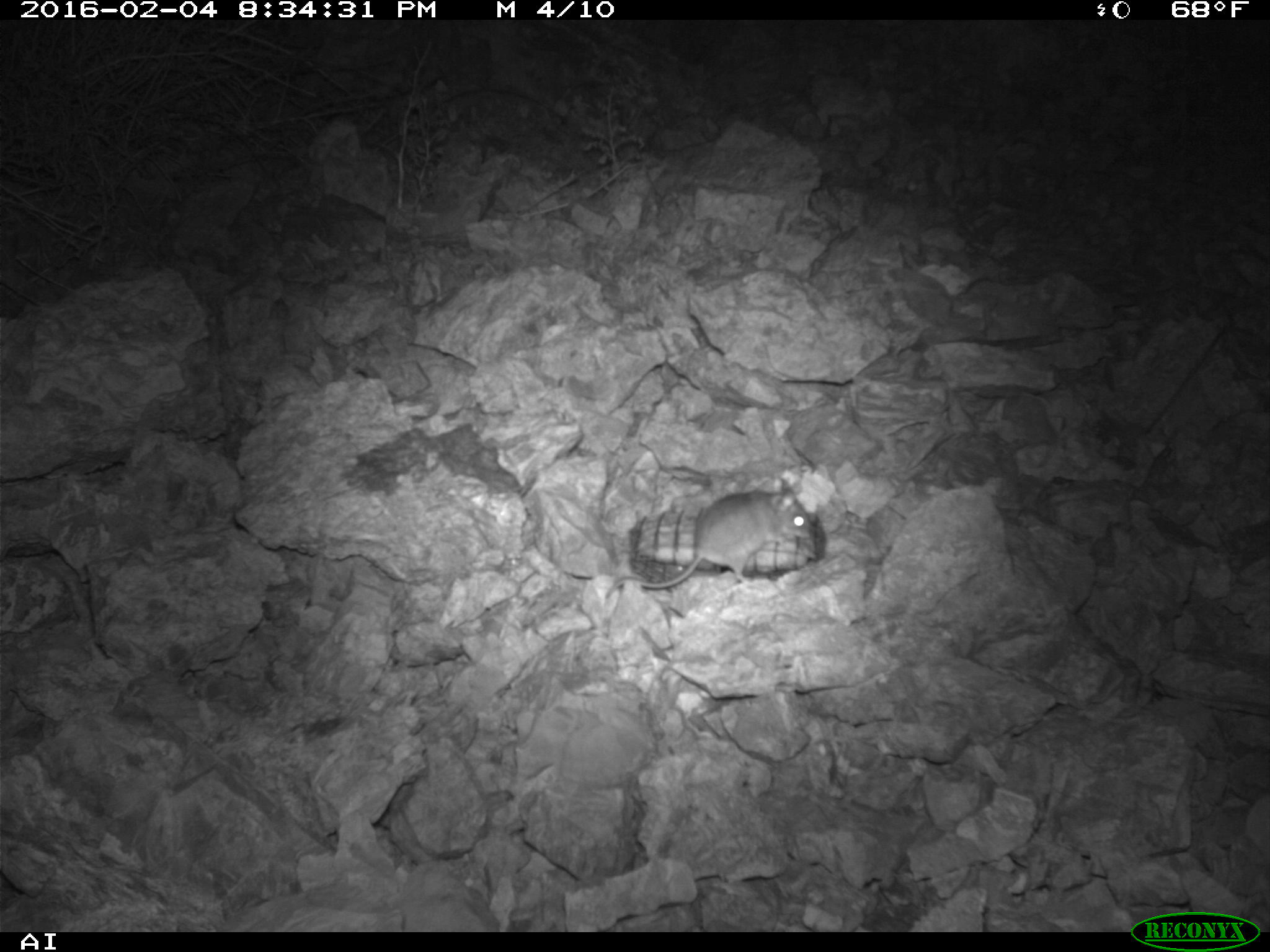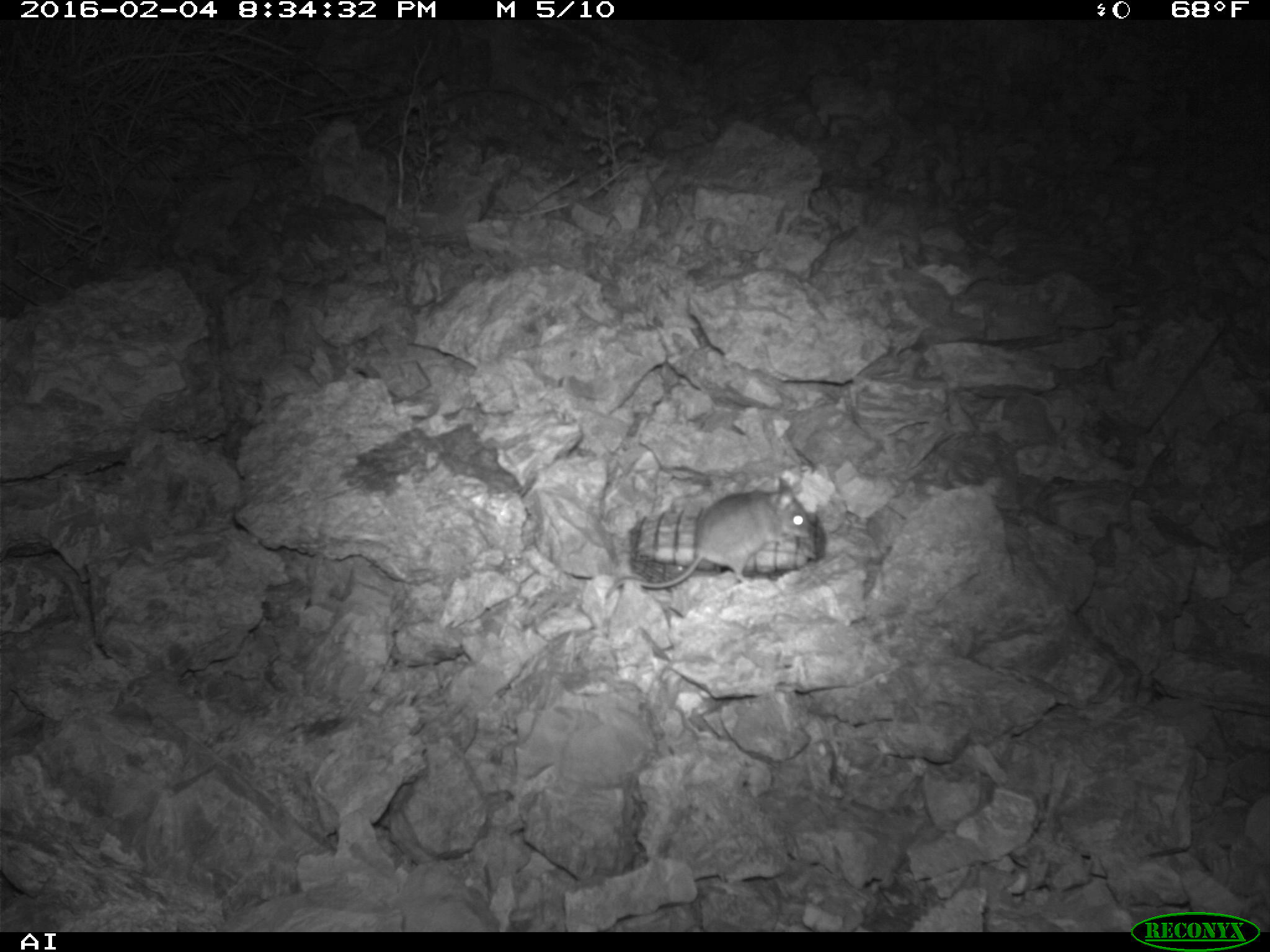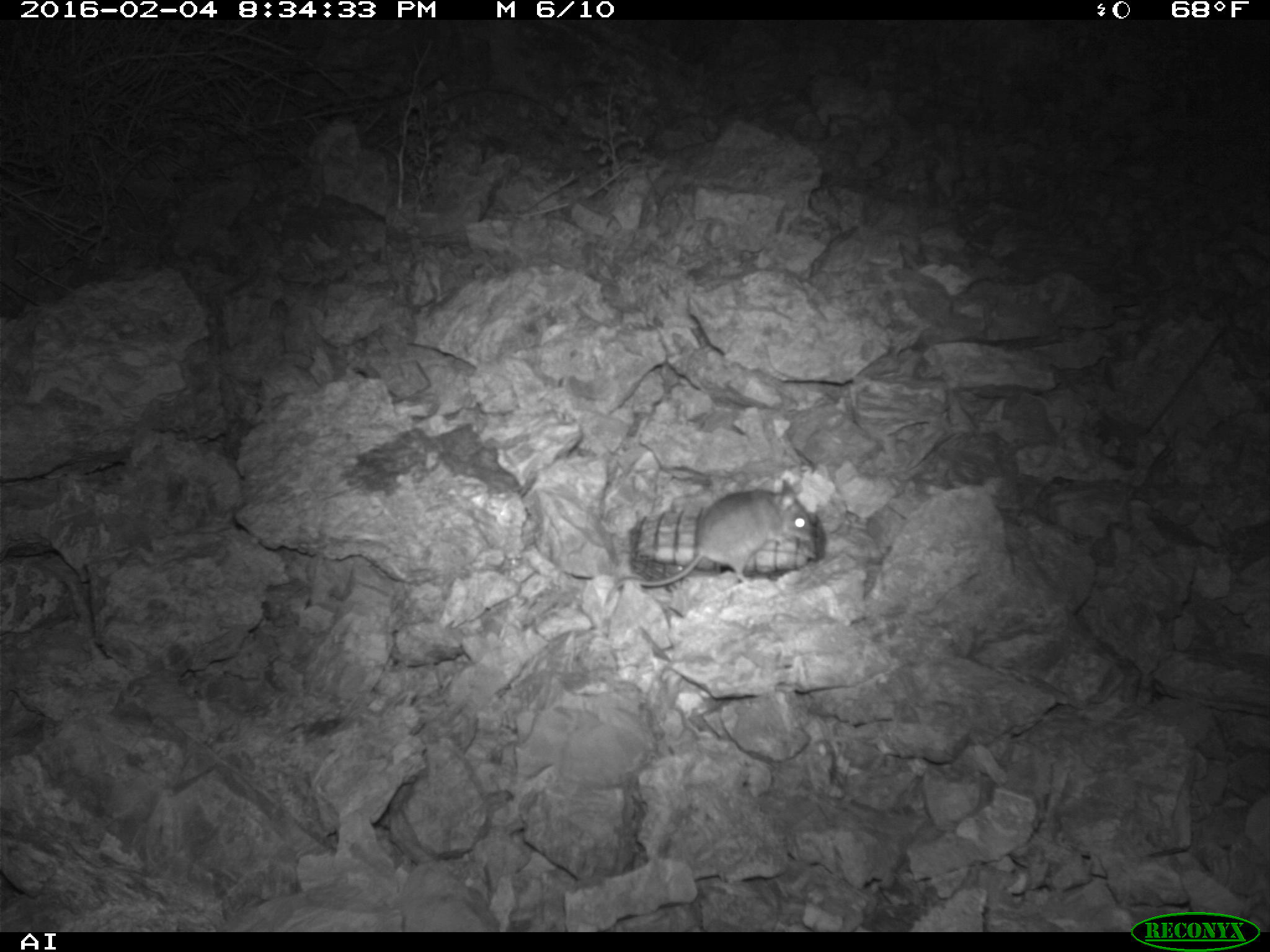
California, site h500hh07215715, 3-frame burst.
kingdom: Animalia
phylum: Chordata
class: Mammalia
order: Rodentia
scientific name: Rodentia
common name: rodent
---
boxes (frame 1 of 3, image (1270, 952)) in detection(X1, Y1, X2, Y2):
rodent: detection(617, 475, 811, 589)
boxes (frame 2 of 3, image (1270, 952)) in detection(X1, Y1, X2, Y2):
rodent: detection(604, 477, 812, 601)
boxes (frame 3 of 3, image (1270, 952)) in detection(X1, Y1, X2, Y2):
rodent: detection(602, 478, 813, 606)